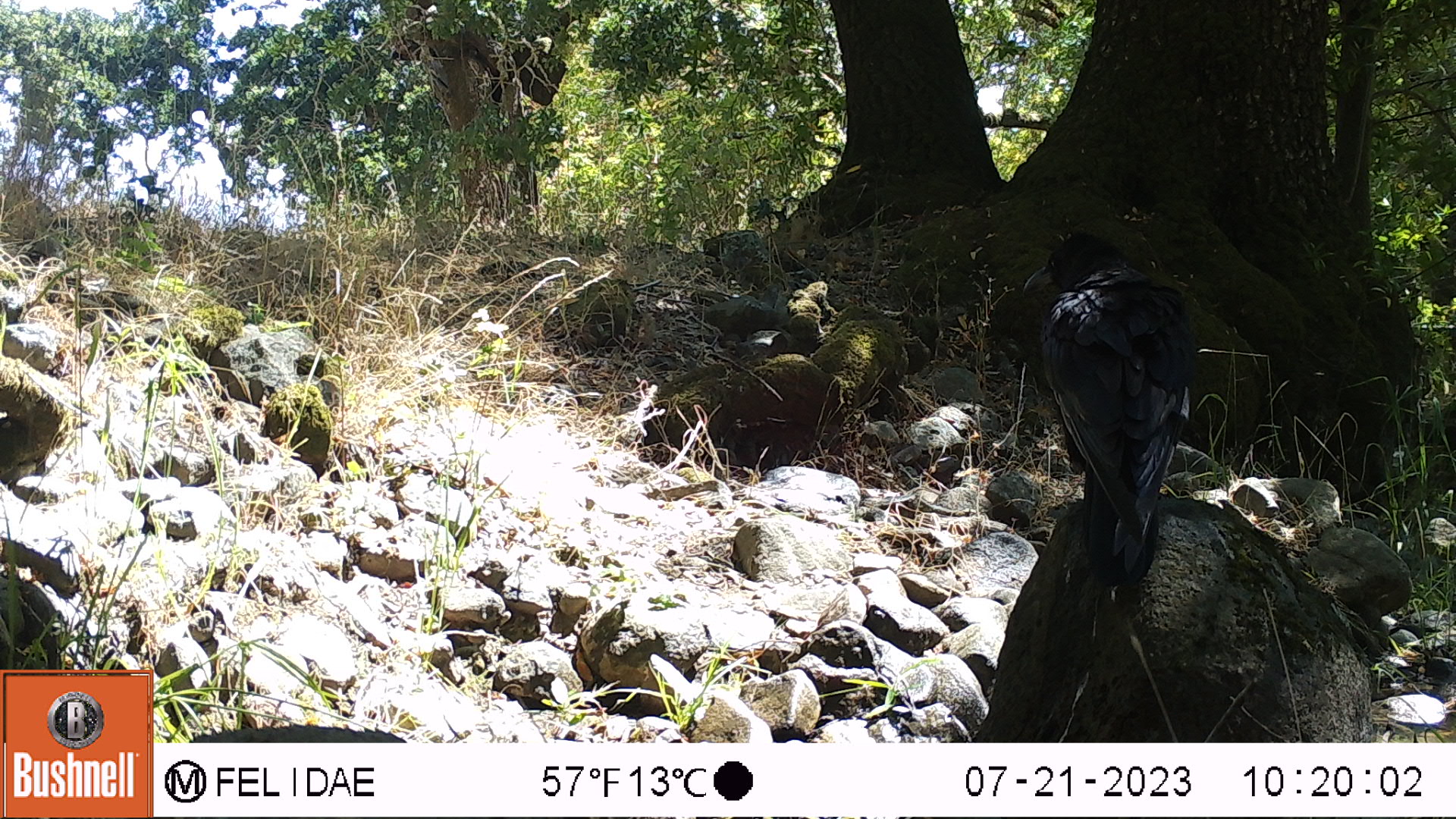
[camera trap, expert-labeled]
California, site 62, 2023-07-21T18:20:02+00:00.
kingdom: Animalia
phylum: Chordata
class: Aves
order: Passeriformes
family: Corvidae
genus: Corvus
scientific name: Corvus brachyrhynchos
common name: american crow